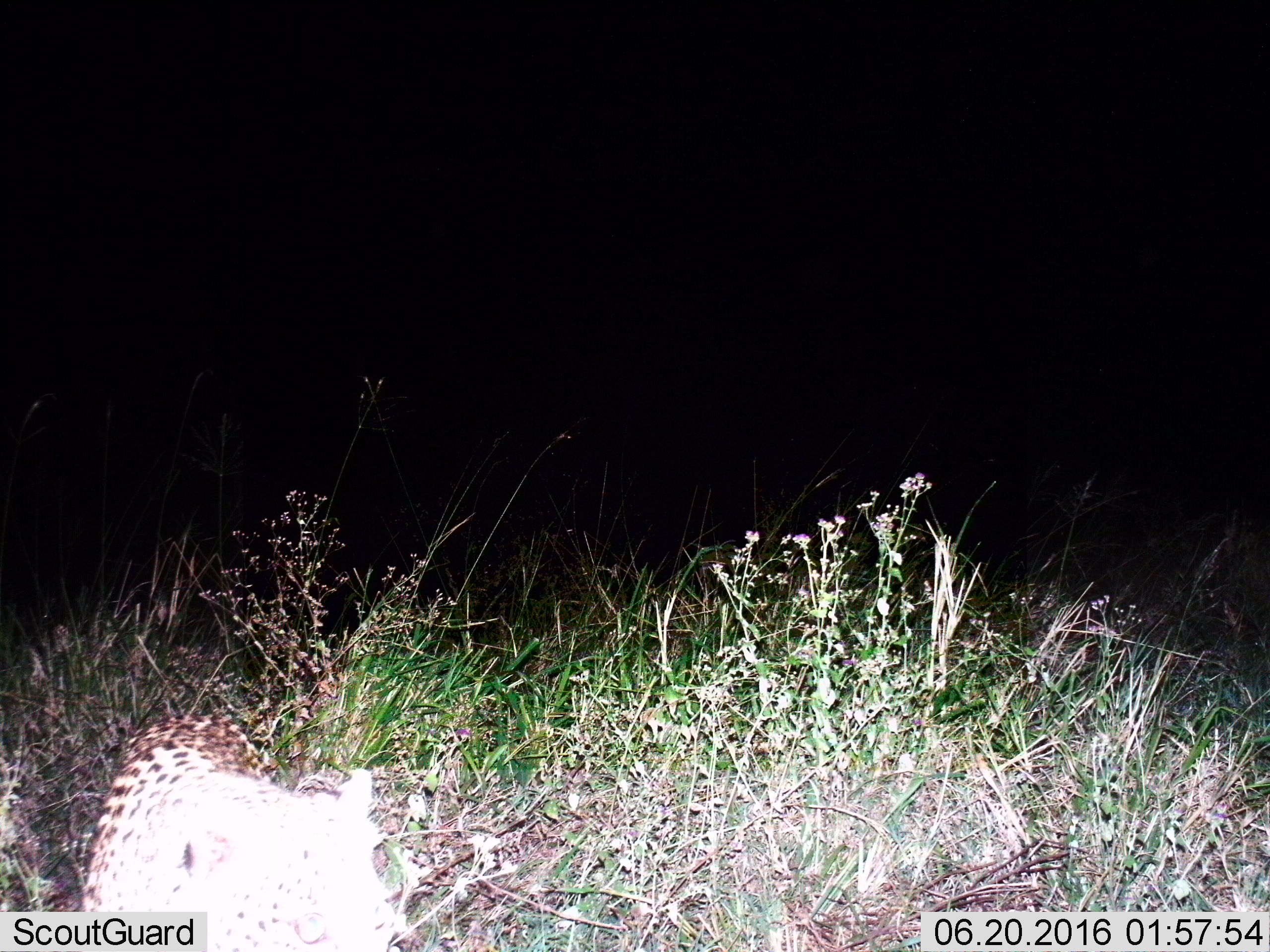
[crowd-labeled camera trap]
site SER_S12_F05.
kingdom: Animalia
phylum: Chordata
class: Mammalia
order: Carnivora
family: Felidae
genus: Acinonyx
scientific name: Acinonyx jubatus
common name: cheetah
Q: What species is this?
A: Cheetah (Acinonyx jubatus).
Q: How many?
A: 1.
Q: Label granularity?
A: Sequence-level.